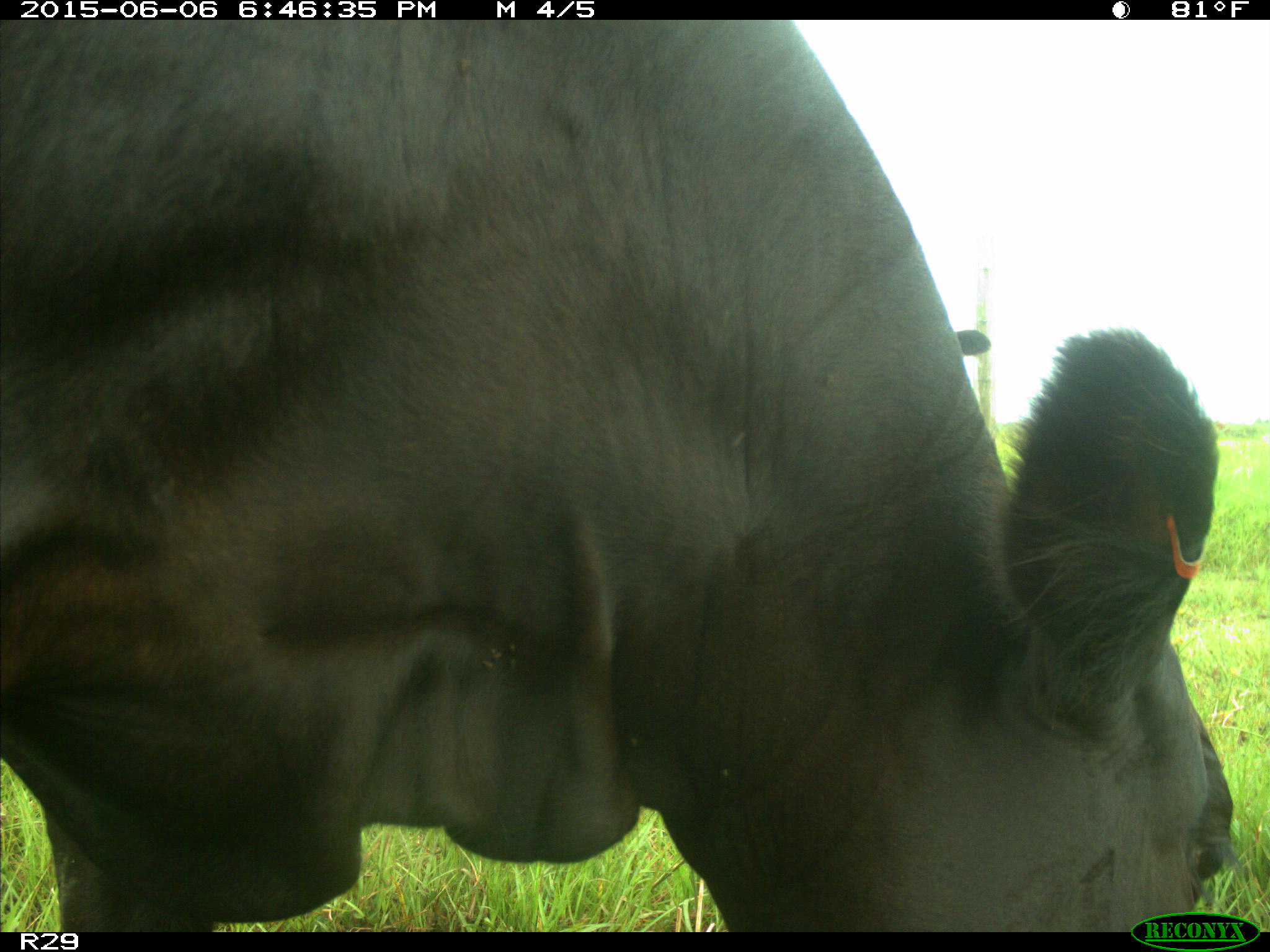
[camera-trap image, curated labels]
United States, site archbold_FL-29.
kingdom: Animalia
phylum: Chordata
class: Mammalia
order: Artiodactyla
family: Bovidae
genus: Bos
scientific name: Bos taurus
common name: domestic cow